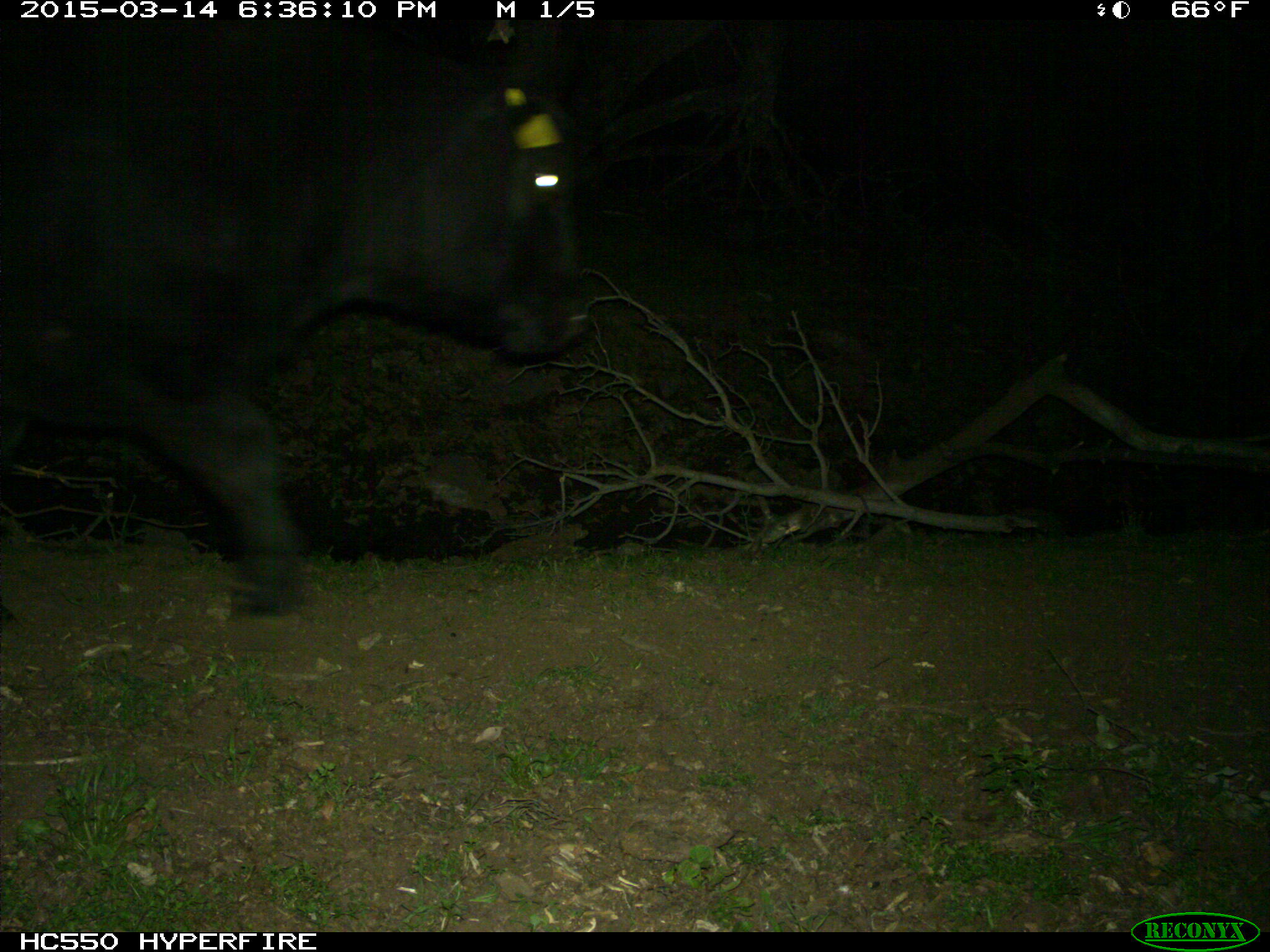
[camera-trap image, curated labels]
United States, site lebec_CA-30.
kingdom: Animalia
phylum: Chordata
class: Mammalia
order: Artiodactyla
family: Bovidae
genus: Bos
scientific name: Bos taurus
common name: domestic cow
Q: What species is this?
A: Bos taurus (domestic cow).